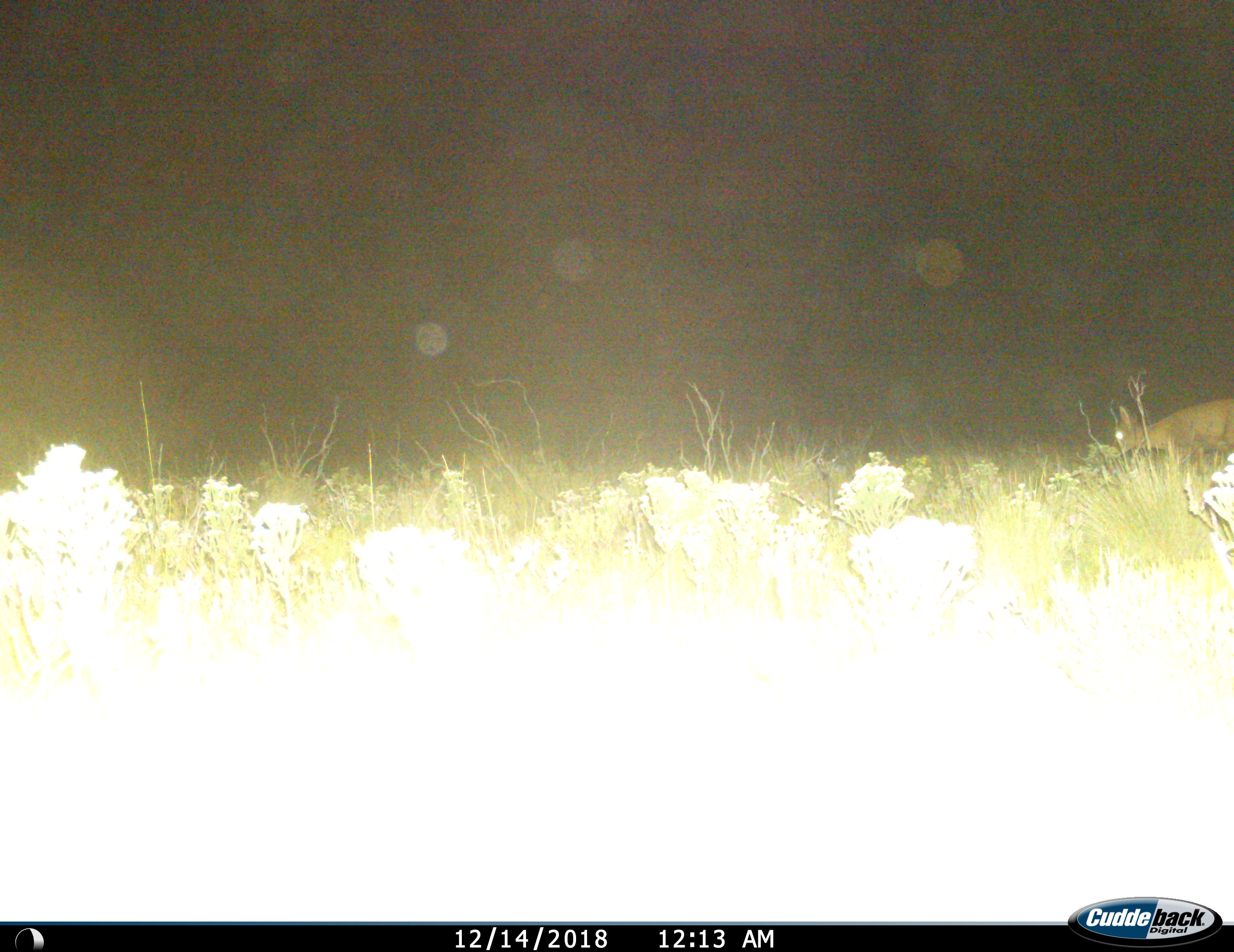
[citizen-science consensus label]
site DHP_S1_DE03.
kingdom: Animalia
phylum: Chordata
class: Mammalia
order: Artiodactyla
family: Bovidae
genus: Sylvicapra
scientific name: Sylvicapra grimmia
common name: common duiker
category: duikercommongrey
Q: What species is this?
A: Duikercommongrey (common duiker) (Sylvicapra grimmia).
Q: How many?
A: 1.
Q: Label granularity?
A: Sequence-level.